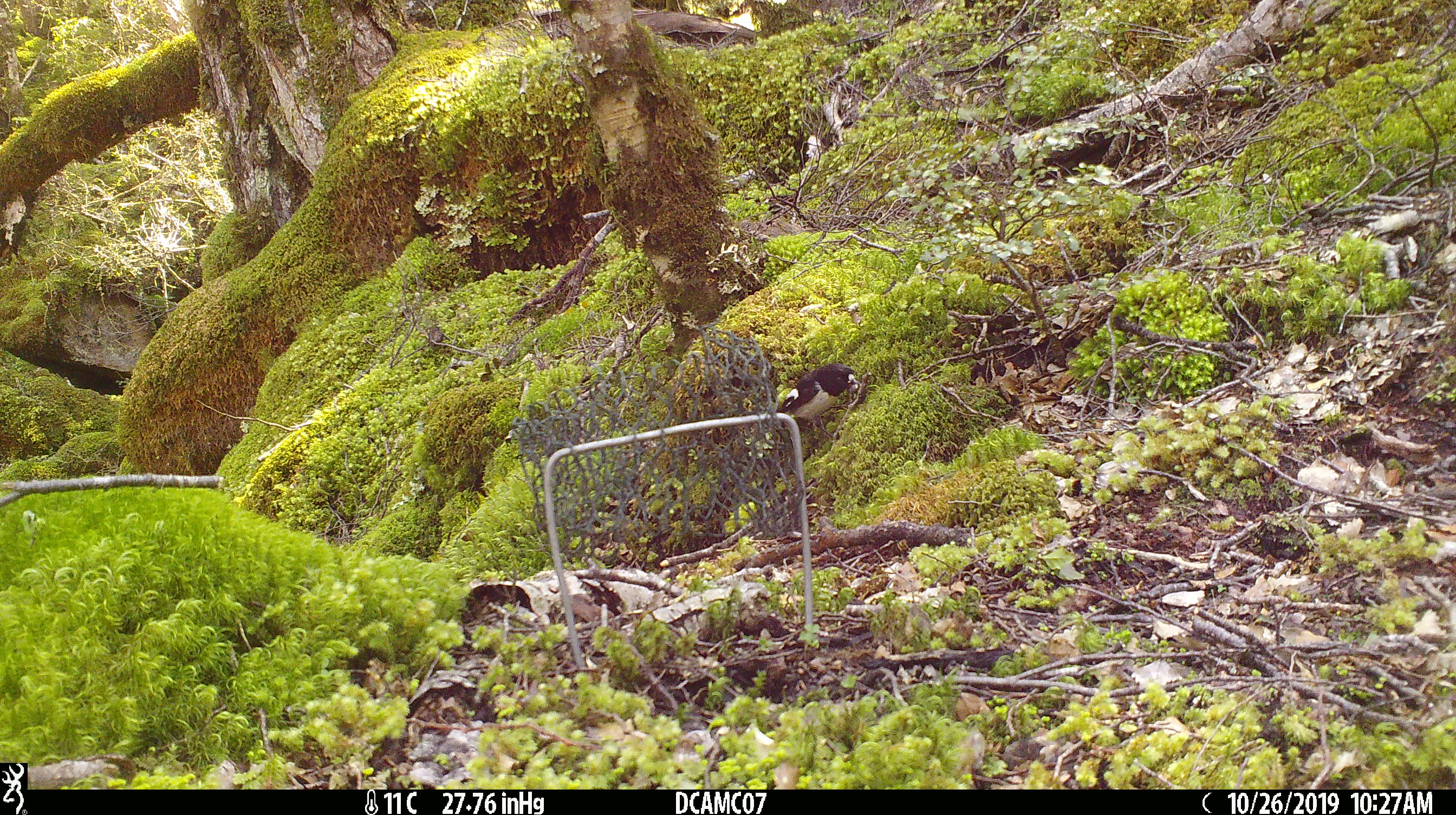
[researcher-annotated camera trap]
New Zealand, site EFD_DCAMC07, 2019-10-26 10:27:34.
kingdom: Animalia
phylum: Chordata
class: Aves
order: Passeriformes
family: Petroicidae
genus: Petroica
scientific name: Petroica macrocephala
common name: tomtit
Tomtit (Petroica macrocephala).